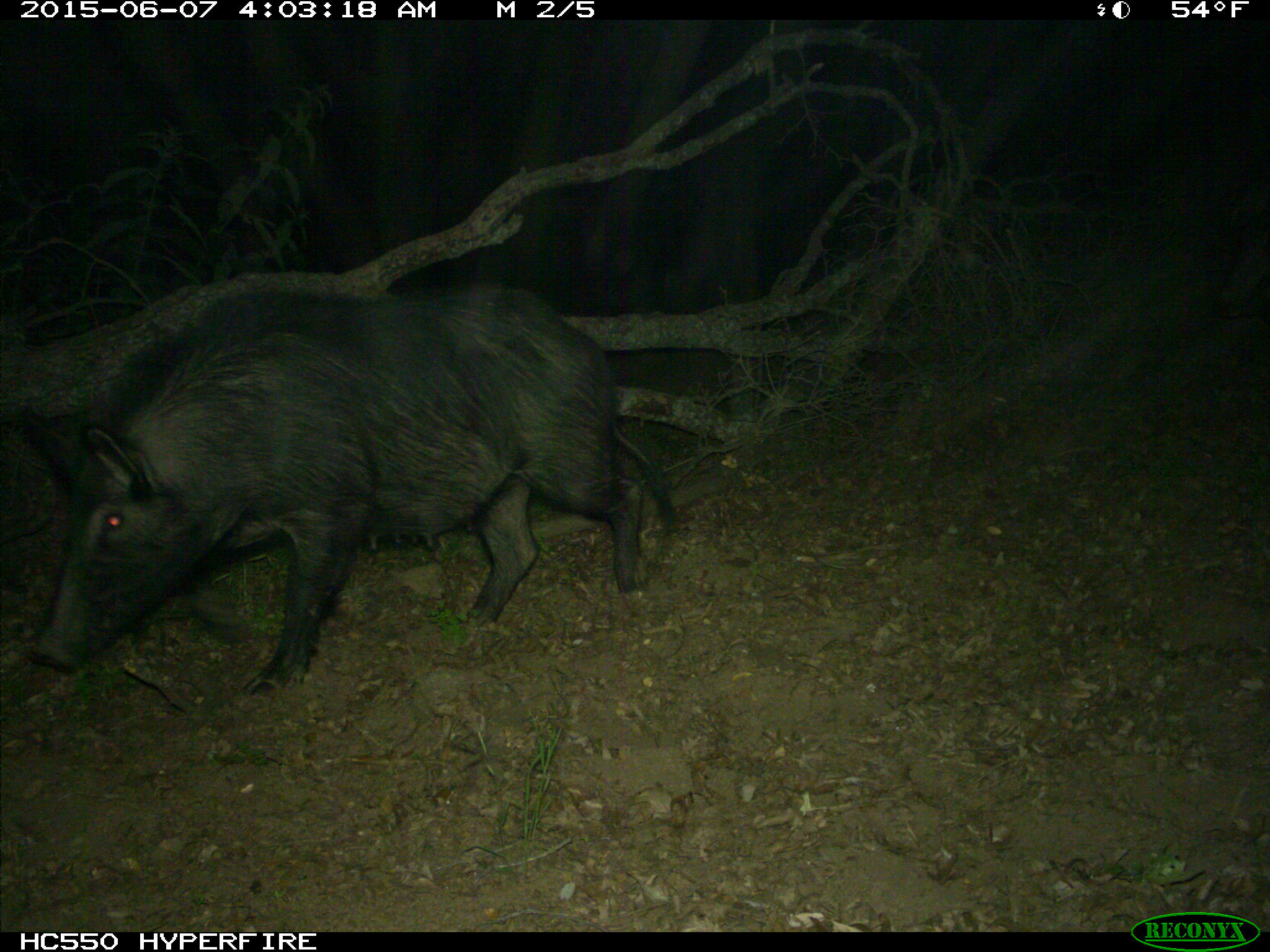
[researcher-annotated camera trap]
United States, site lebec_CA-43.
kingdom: Animalia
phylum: Chordata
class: Mammalia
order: Artiodactyla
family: Suidae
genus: Sus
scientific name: Sus scrofa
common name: wild boar